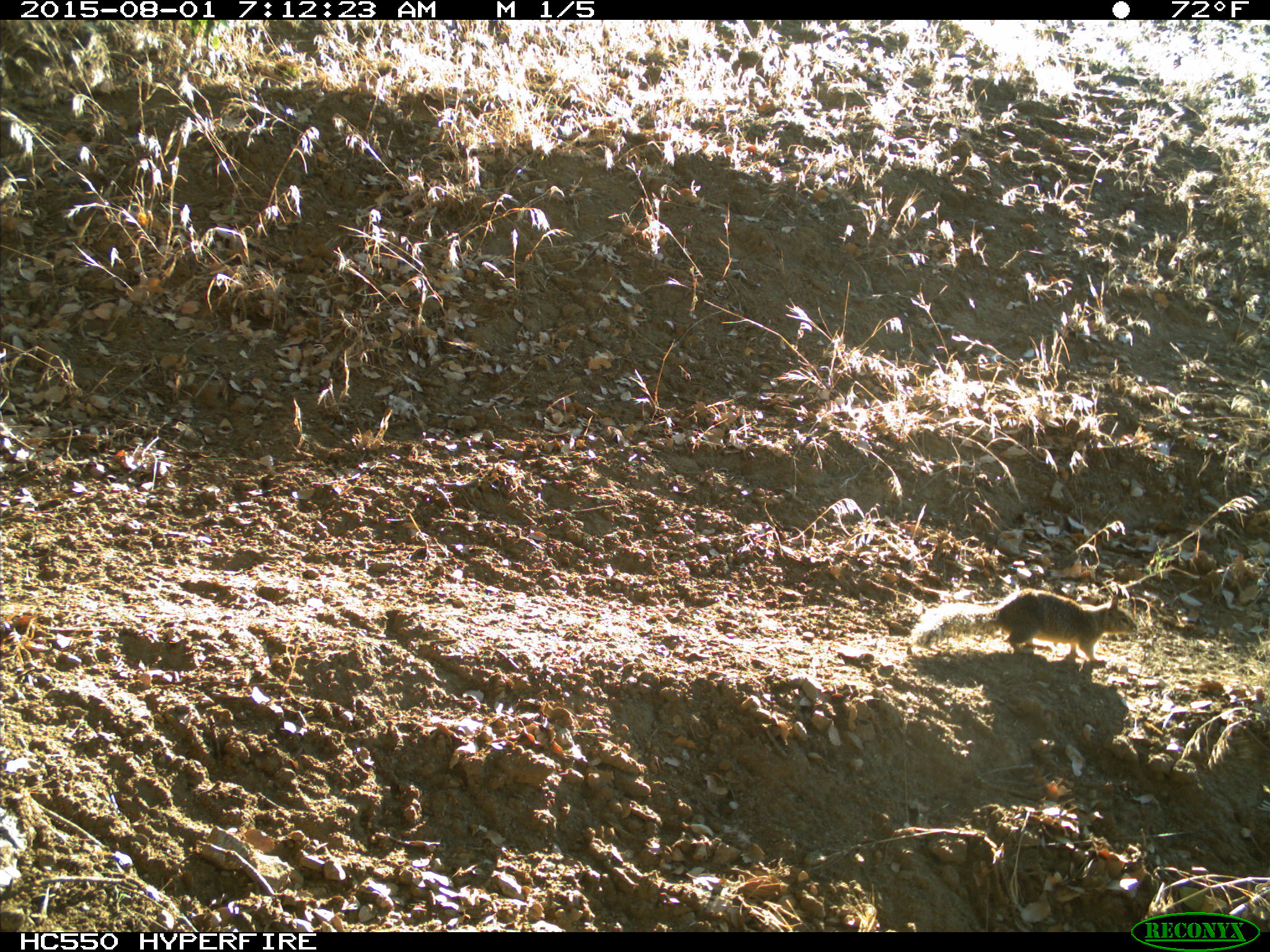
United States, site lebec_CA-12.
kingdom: Animalia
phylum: Chordata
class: Mammalia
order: Rodentia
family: Sciuridae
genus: Otospermophilus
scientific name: Otospermophilus beecheyi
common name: california ground squirrel